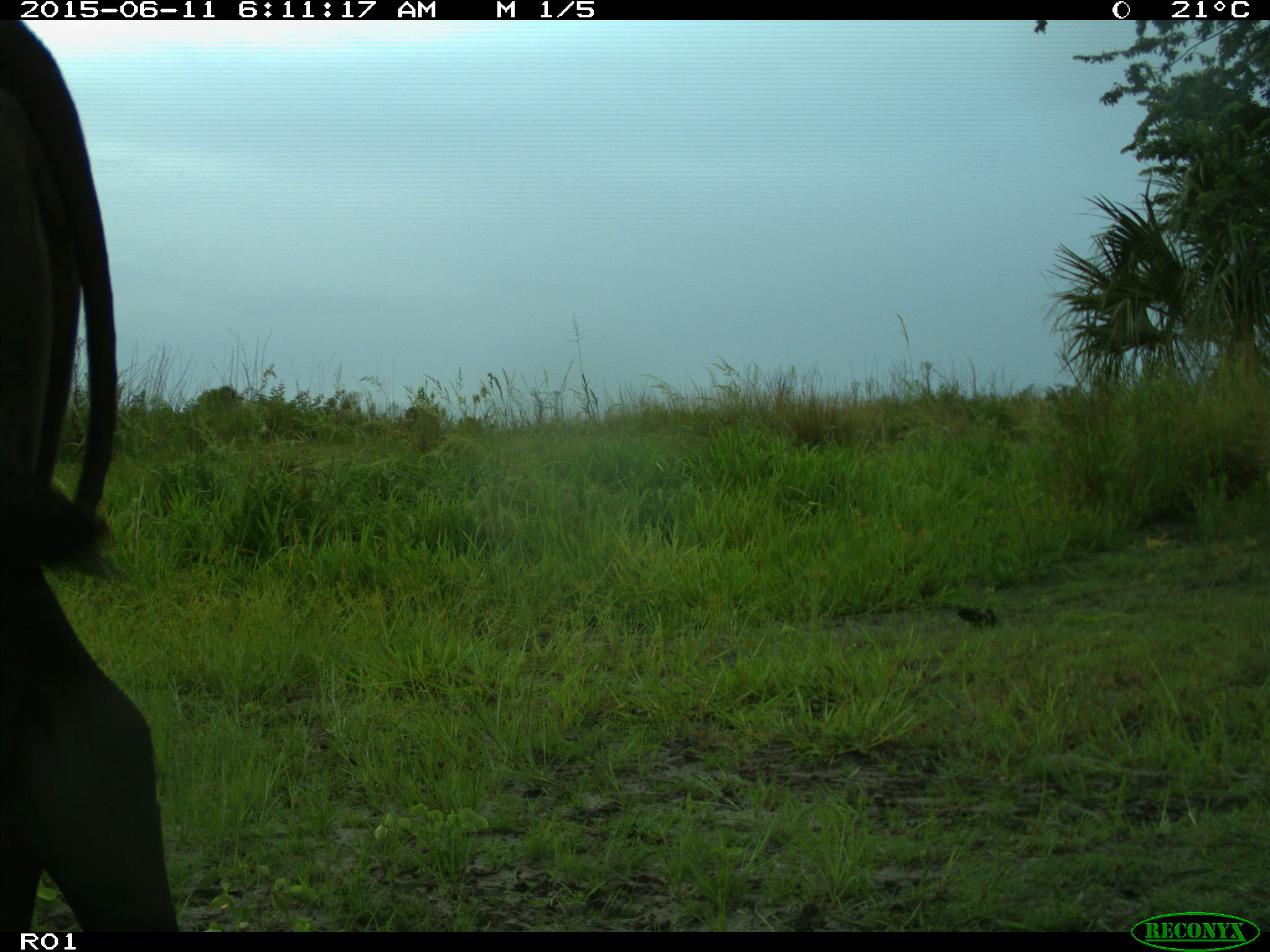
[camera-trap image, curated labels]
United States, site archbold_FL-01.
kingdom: Animalia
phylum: Chordata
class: Mammalia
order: Artiodactyla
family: Bovidae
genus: Bos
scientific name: Bos taurus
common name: domestic cow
Bos taurus (domestic cow).